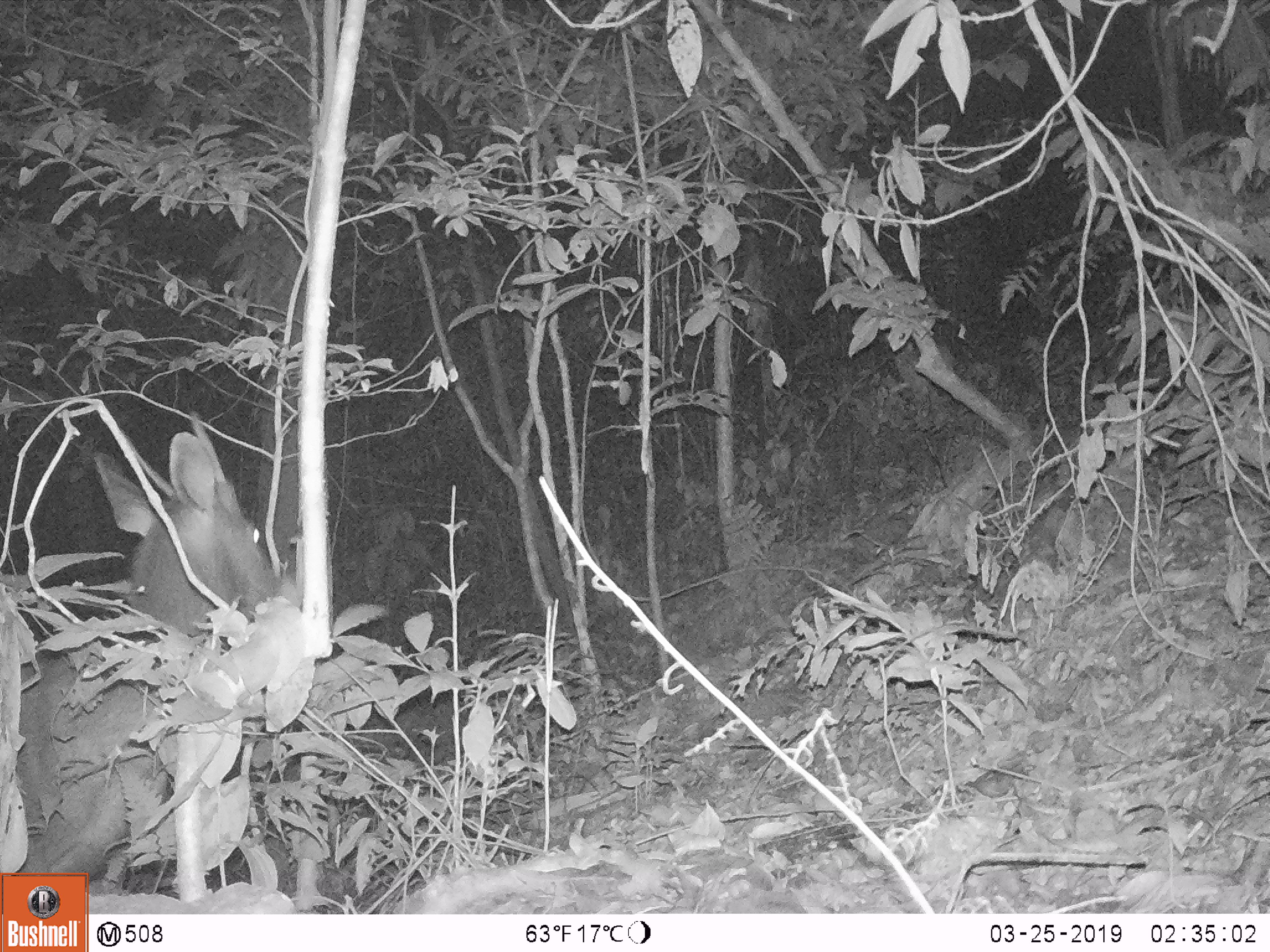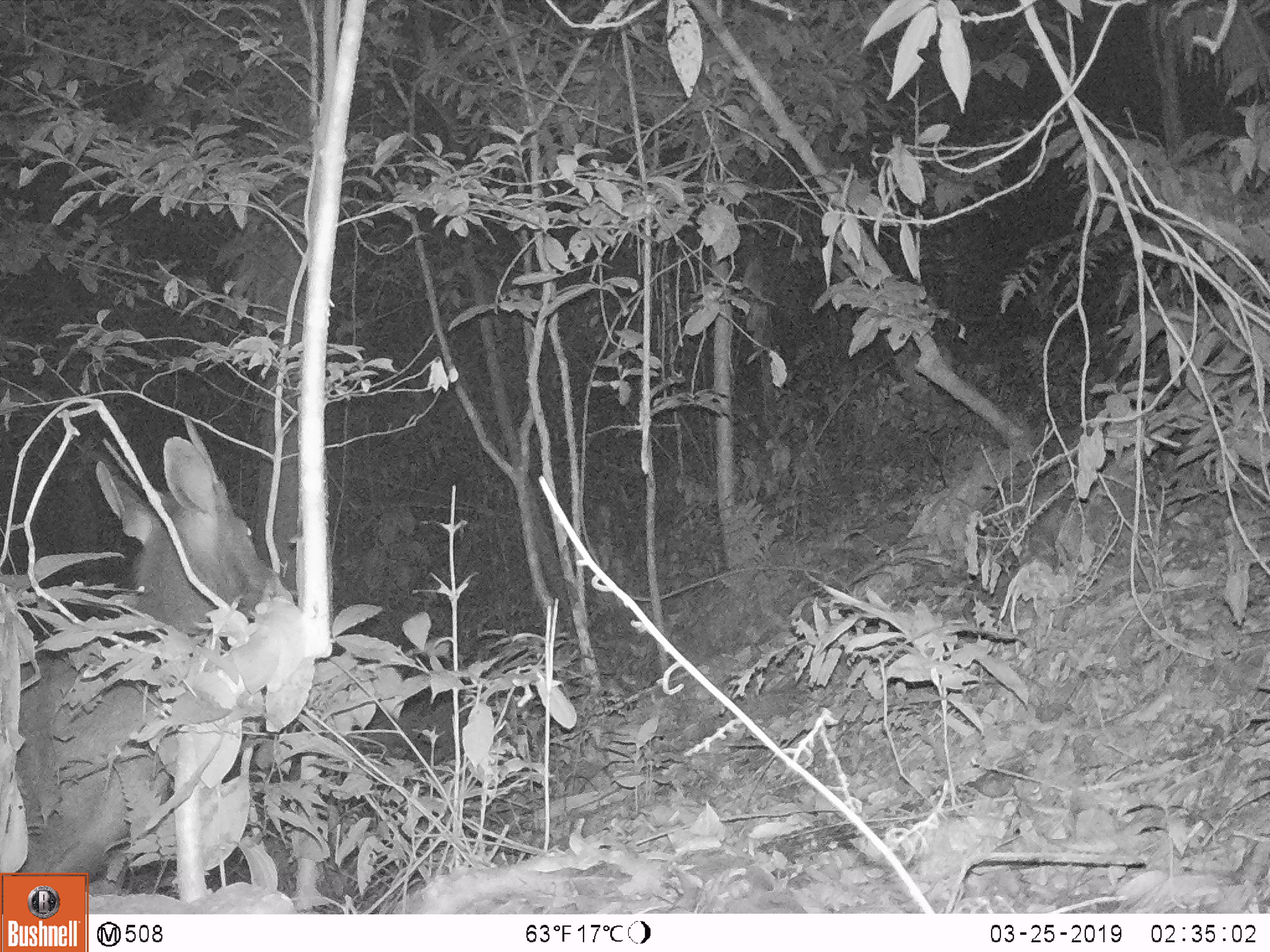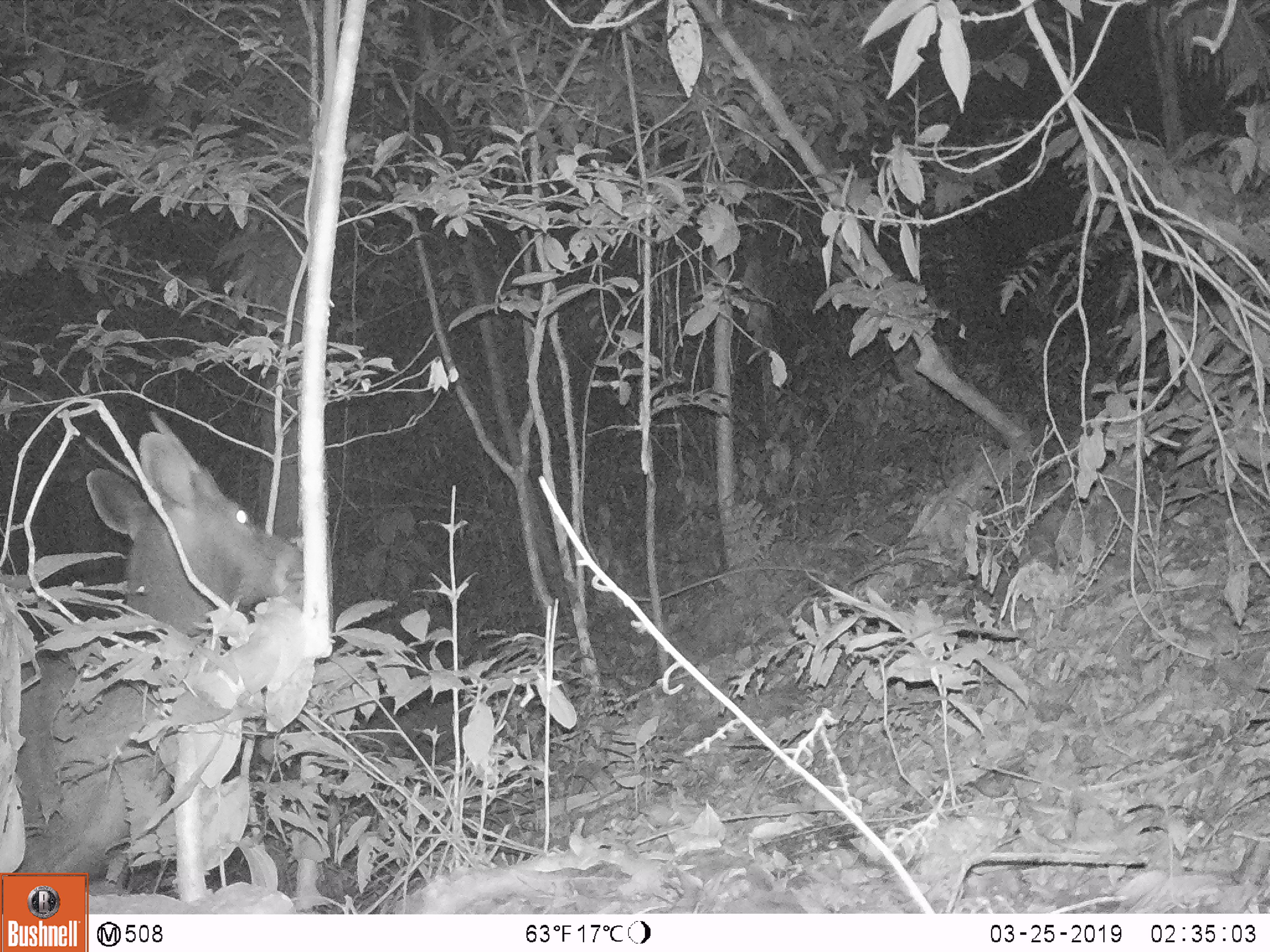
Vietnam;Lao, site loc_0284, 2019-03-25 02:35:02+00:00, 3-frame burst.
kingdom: Animalia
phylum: Chordata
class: Mammalia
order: Artiodactyla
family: Cervidae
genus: Rusa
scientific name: Rusa unicolor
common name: sambar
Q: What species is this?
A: Sambar (Rusa unicolor).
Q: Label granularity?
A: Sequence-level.